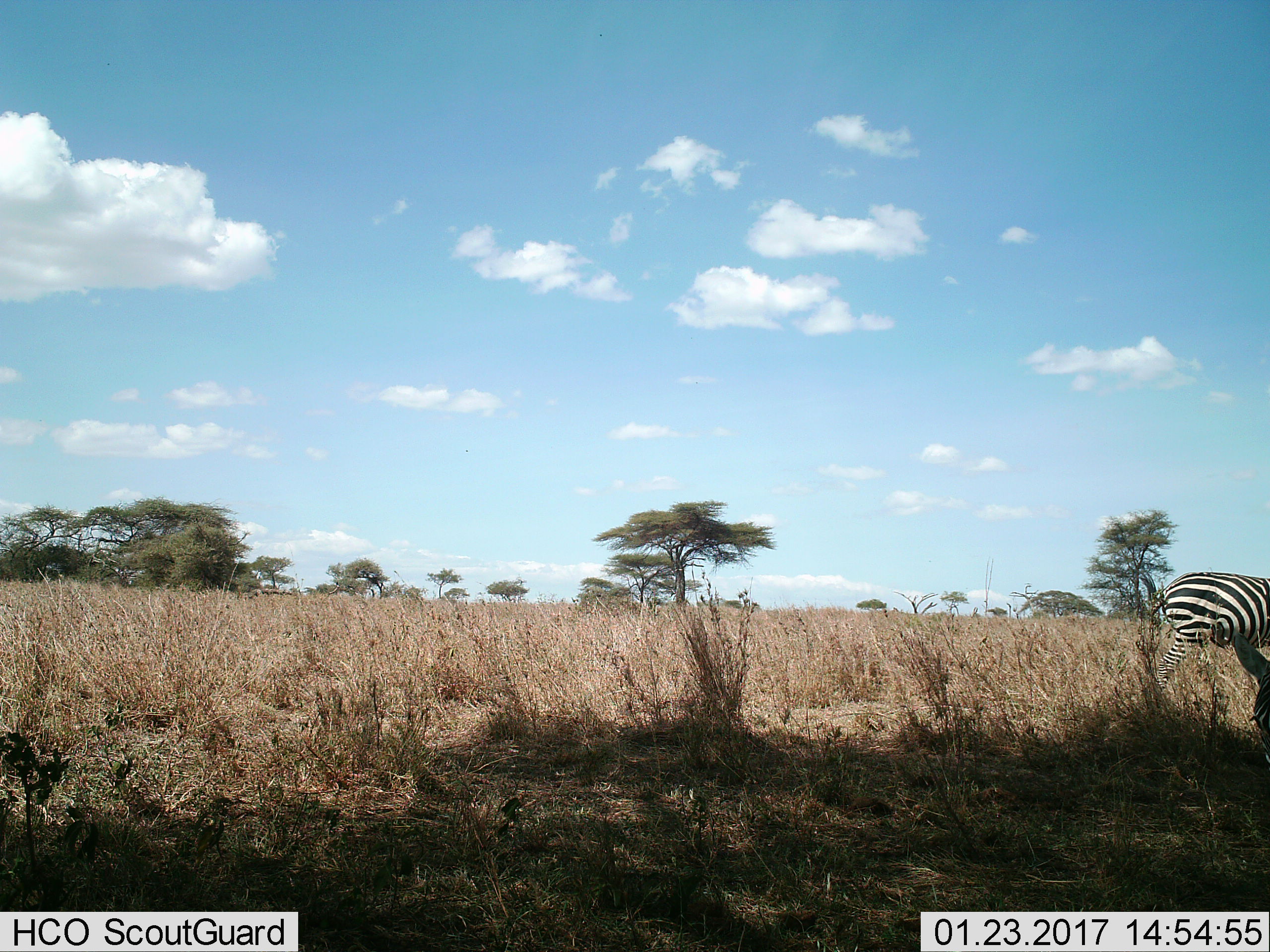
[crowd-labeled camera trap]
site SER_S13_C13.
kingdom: Animalia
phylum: Chordata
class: Mammalia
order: Perissodactyla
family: Equidae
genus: Equus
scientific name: Equus quagga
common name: plains zebra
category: zebraplains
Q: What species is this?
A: Zebraplains (plains zebra) (Equus quagga).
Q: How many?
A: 1.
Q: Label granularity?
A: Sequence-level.